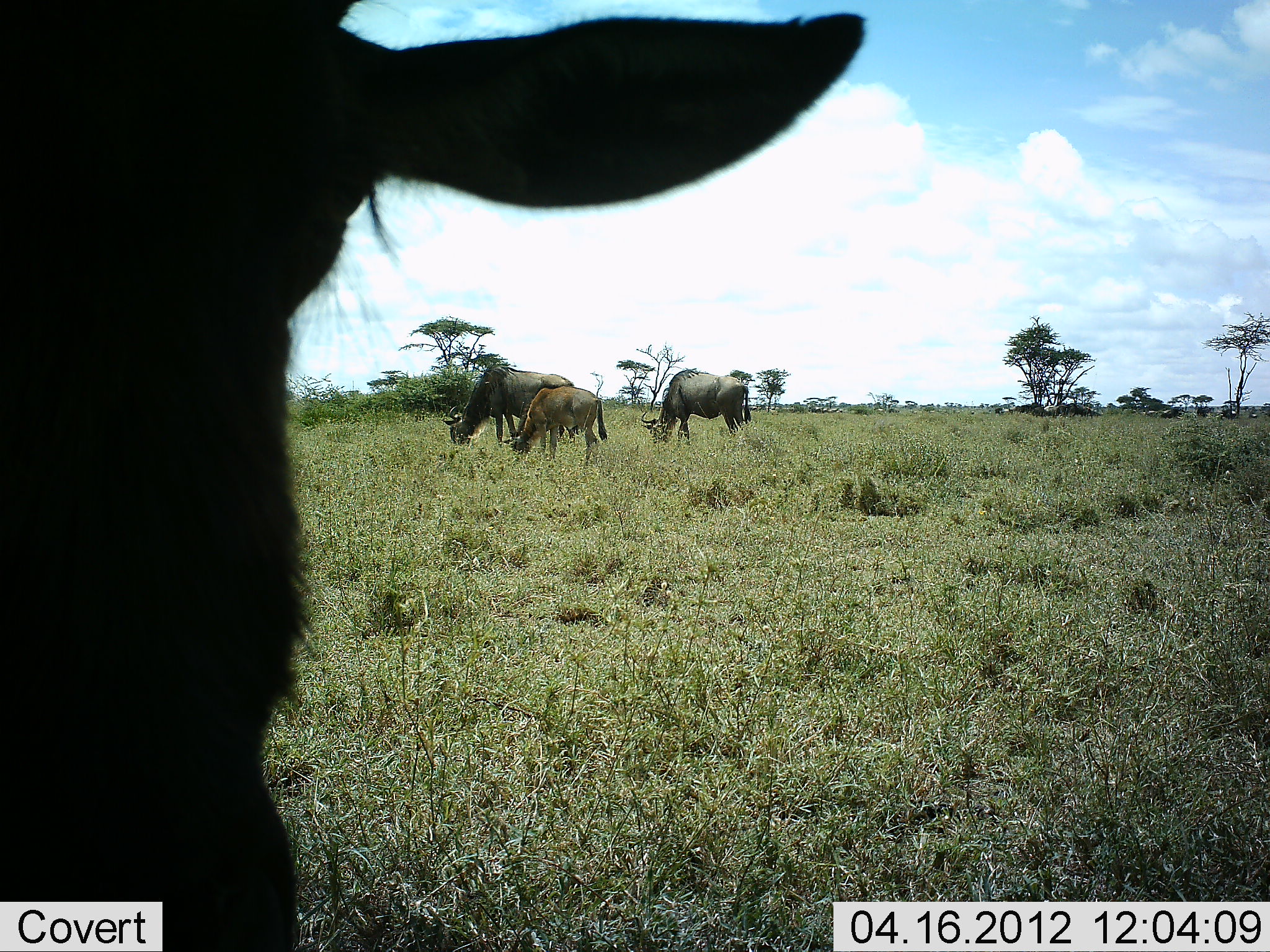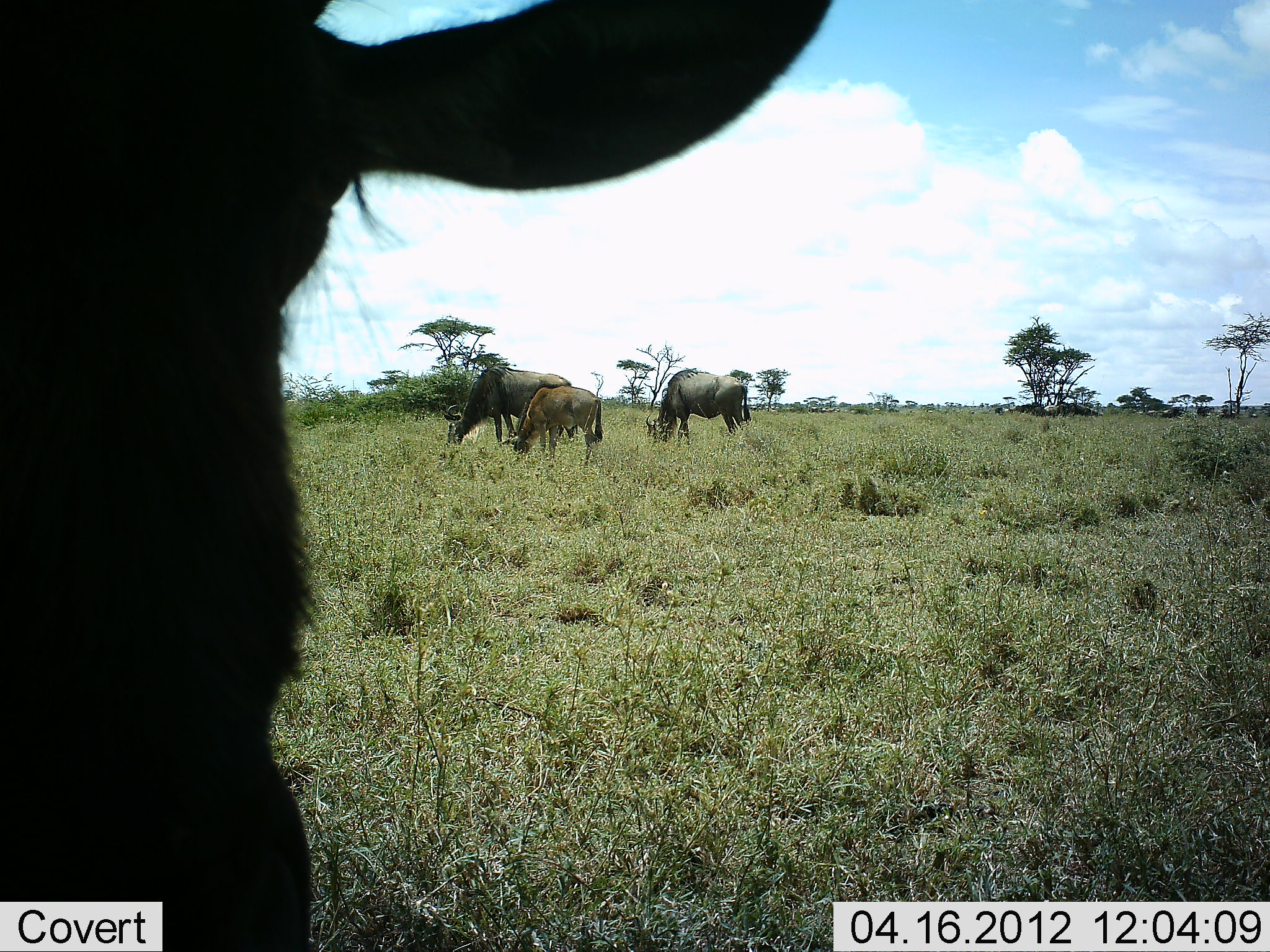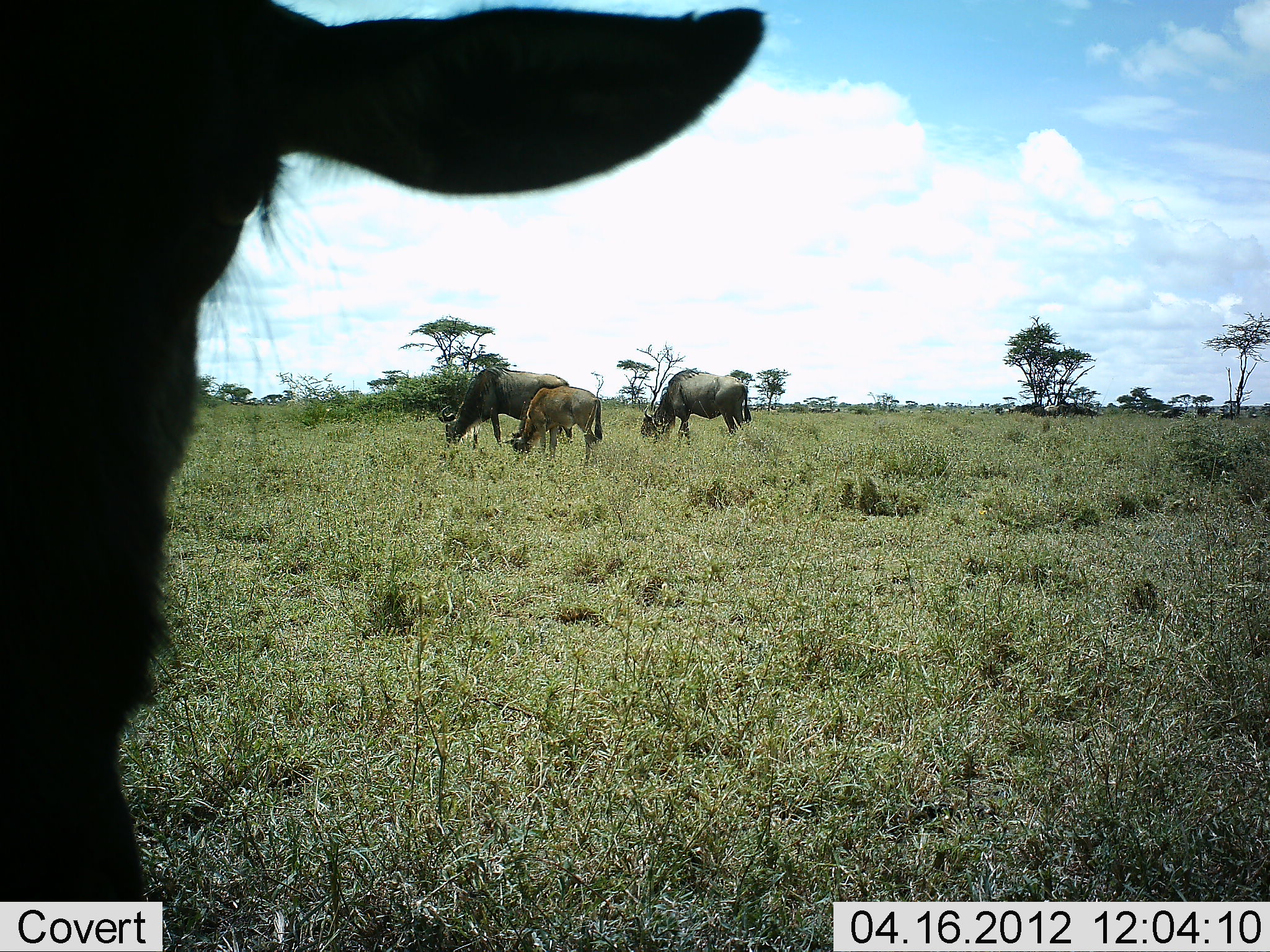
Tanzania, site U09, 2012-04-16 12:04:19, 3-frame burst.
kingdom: Animalia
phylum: Chordata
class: Mammalia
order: Artiodactyla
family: Bovidae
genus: Connochaetes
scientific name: Connochaetes taurinus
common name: blue wildebeest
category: wildebeest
Wildebeest (blue wildebeest) (Connochaetes taurinus), count 4. Behavior (volunteer vote fractions): standing 64%, resting 9%, moving 0%, interacting 0%. Young present (vote fraction): 55%. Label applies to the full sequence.